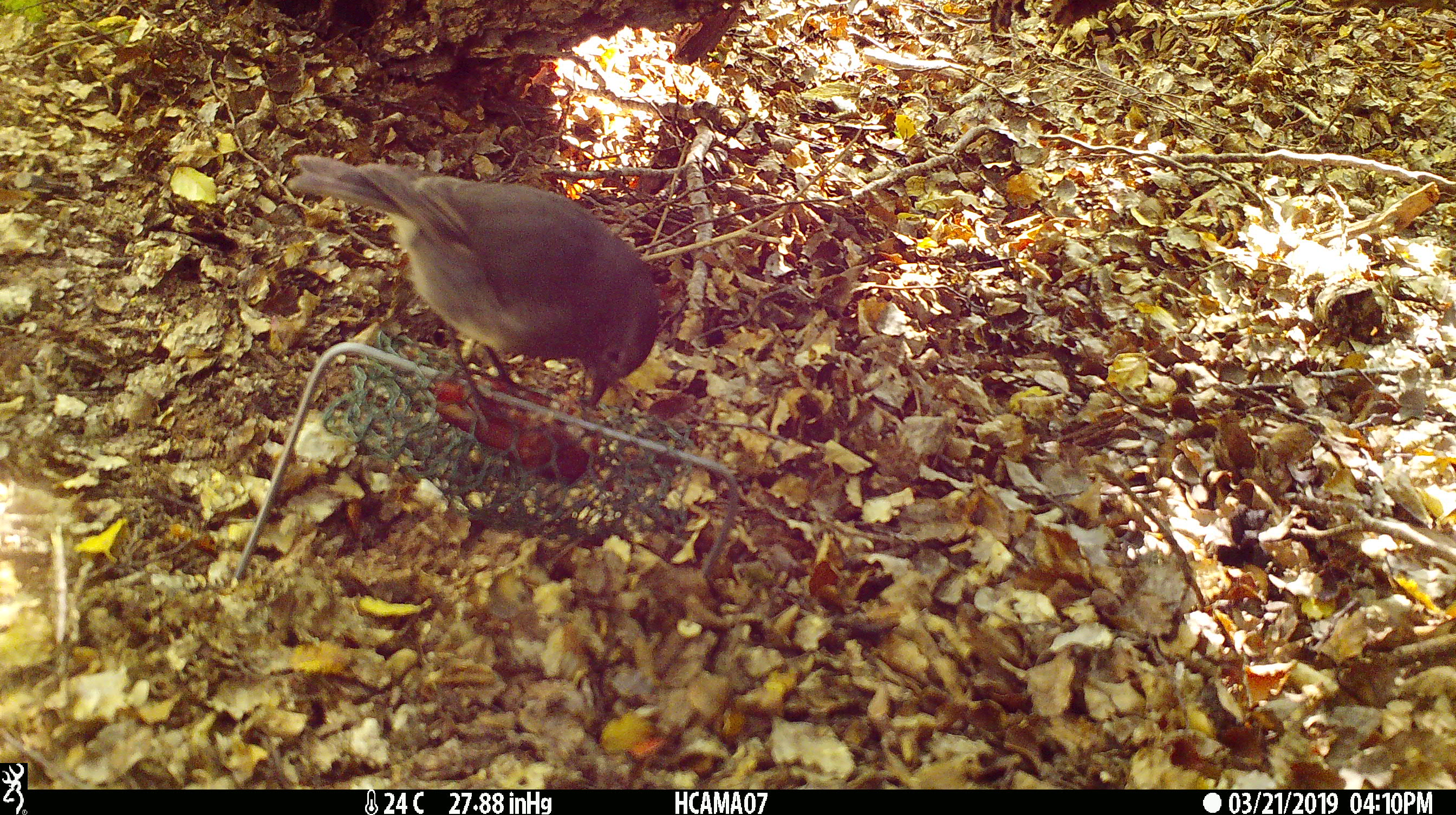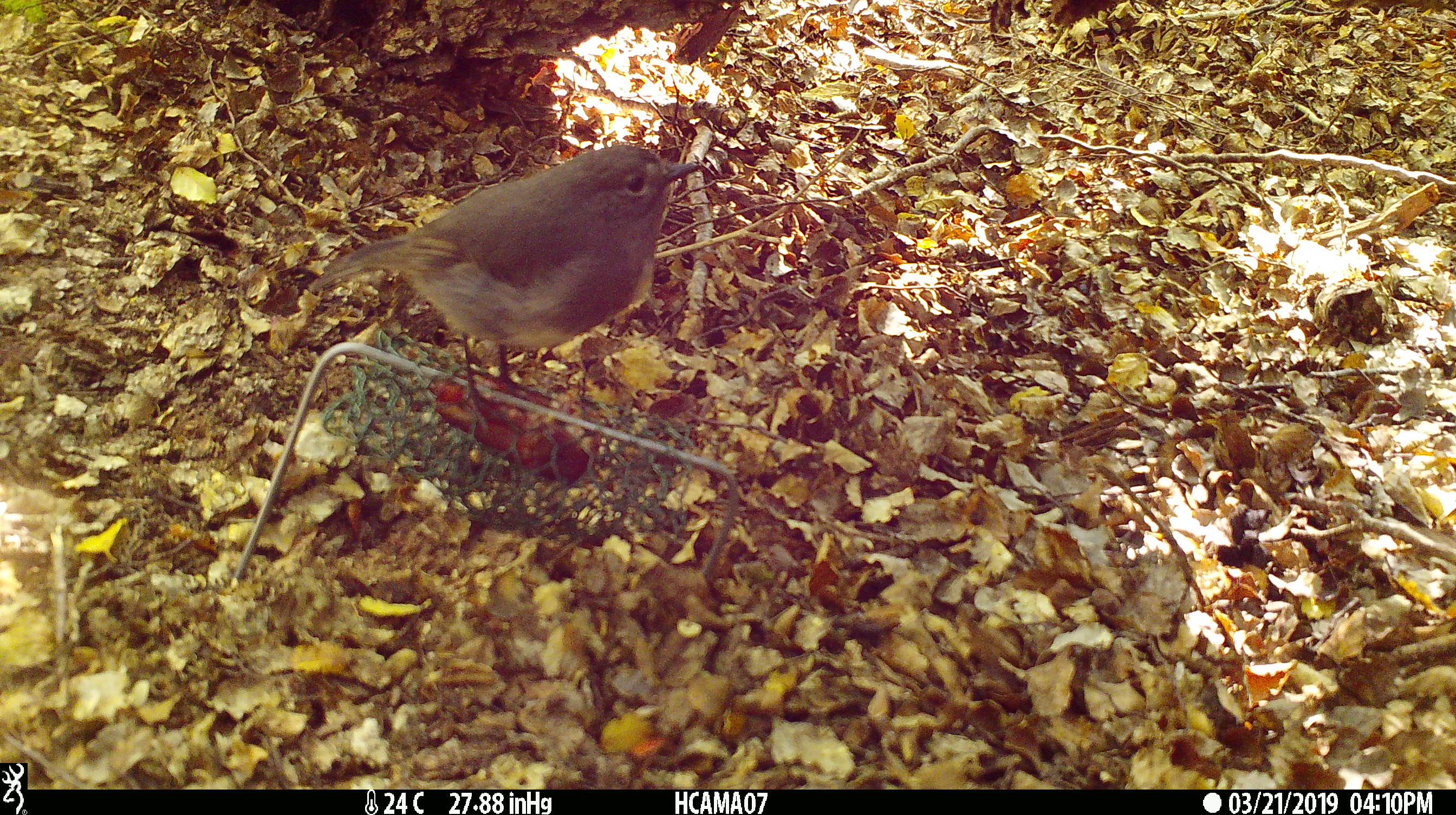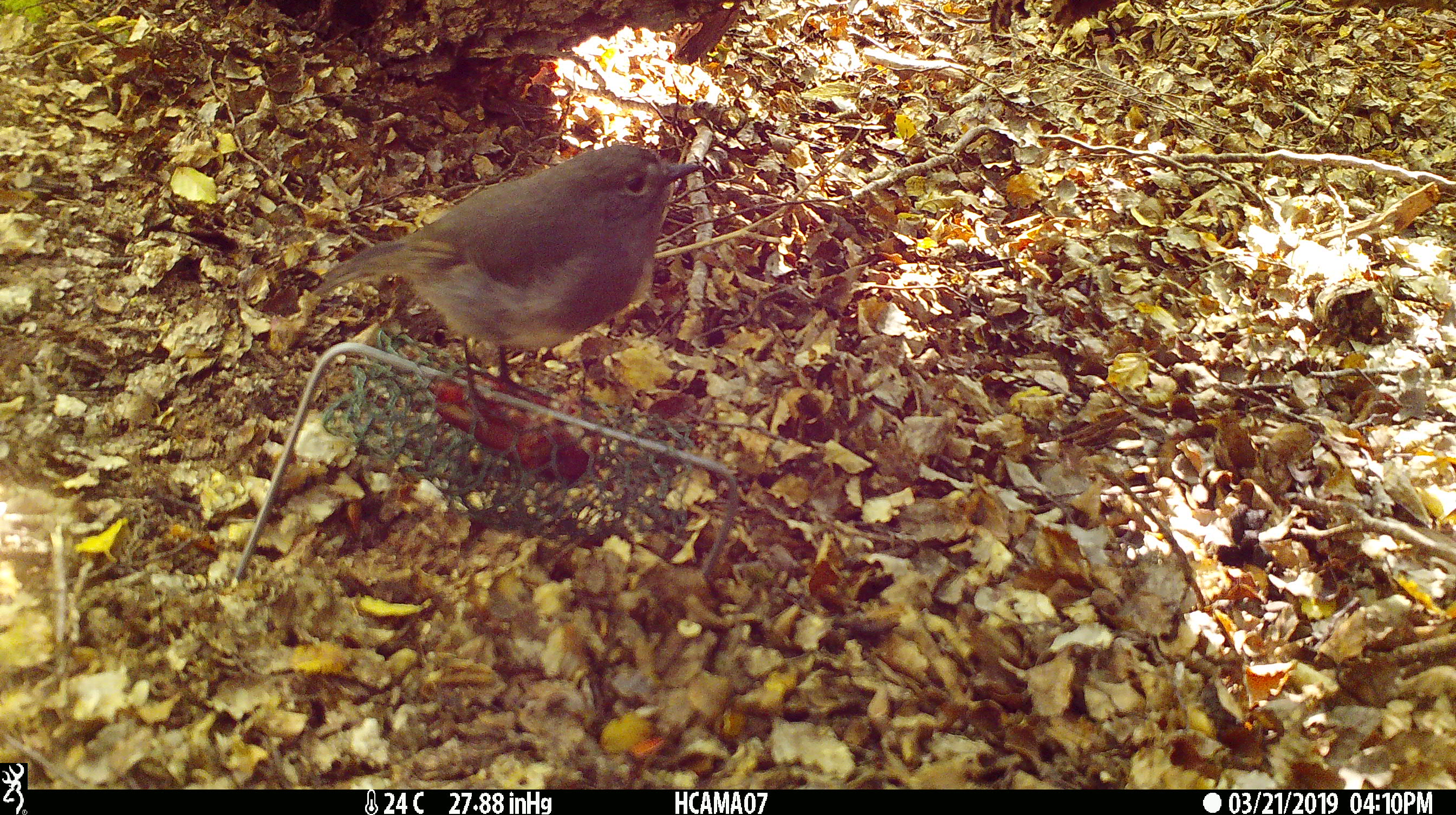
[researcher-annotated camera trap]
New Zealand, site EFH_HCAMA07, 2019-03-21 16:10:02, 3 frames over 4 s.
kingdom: Animalia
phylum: Chordata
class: Aves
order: Passeriformes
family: Petroicidae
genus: Petroica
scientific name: Petroica australis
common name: new zealand robin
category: robin